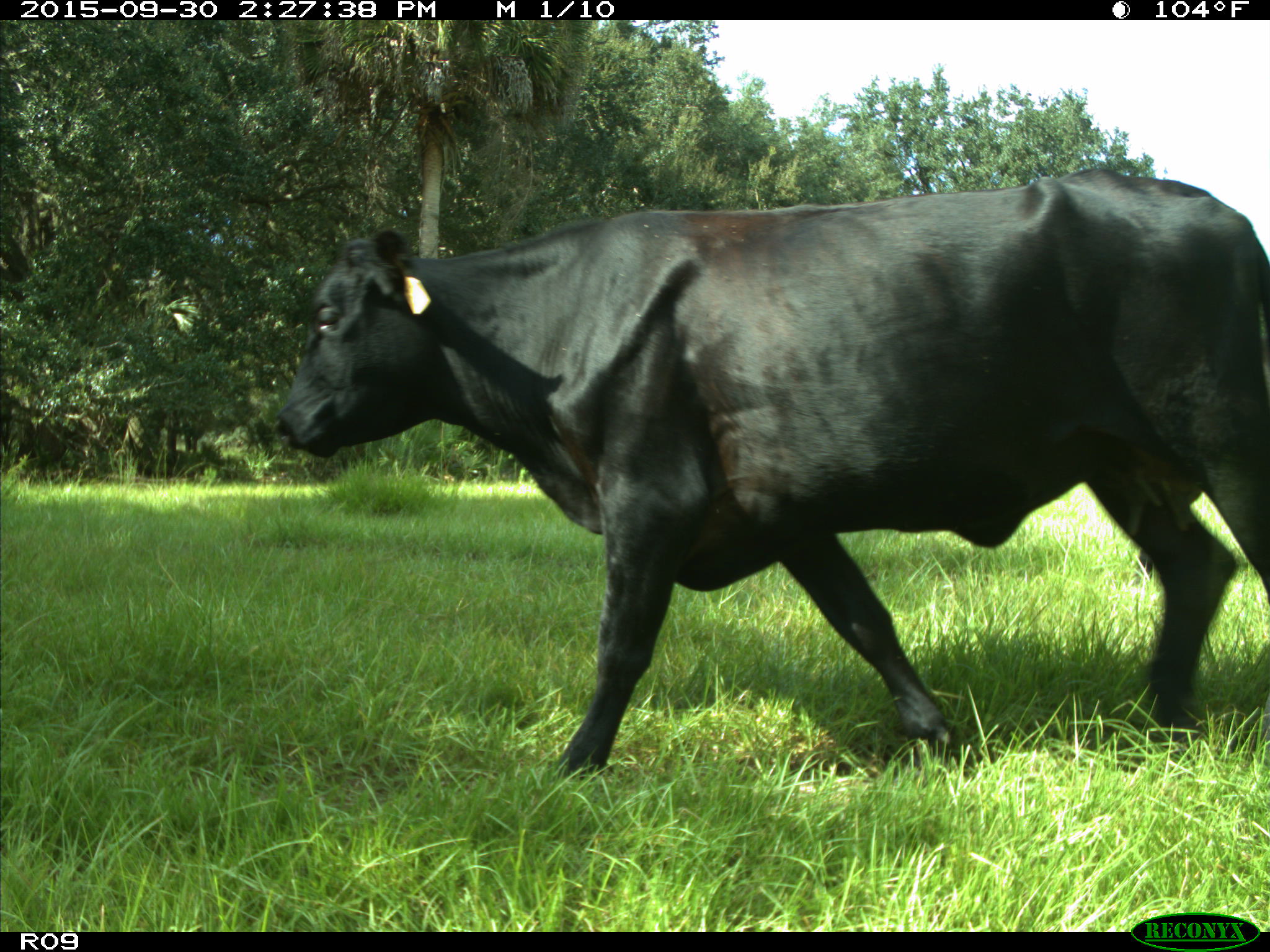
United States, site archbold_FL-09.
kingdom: Animalia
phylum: Chordata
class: Mammalia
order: Artiodactyla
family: Bovidae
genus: Bos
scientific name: Bos taurus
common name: domestic cow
Bos taurus (domestic cow).